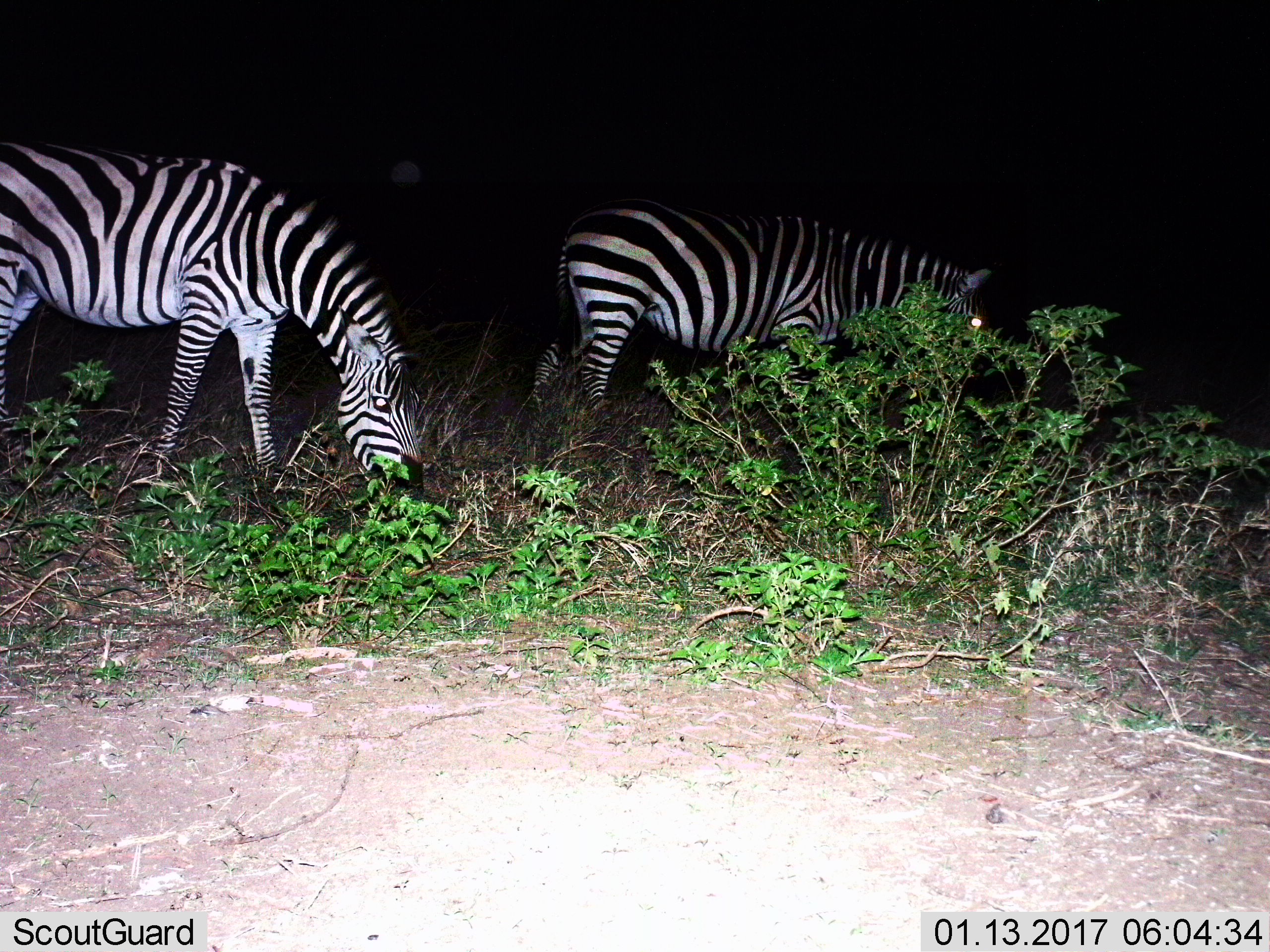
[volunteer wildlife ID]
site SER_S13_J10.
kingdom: Animalia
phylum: Chordata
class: Mammalia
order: Perissodactyla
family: Equidae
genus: Equus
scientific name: Equus quagga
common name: plains zebra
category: zebraplains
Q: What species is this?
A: Zebraplains (plains zebra) (Equus quagga).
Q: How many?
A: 2.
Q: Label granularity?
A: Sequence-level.